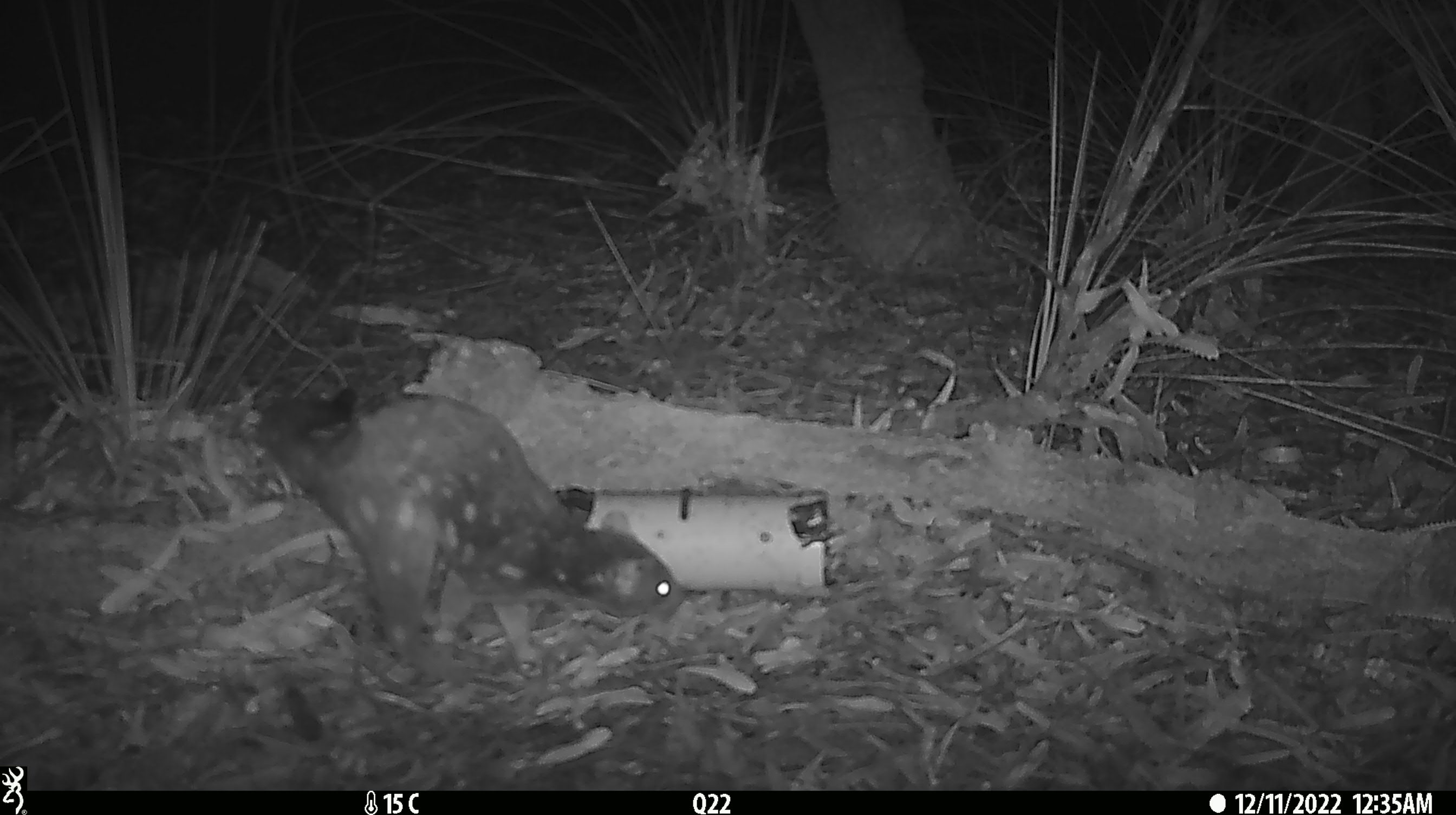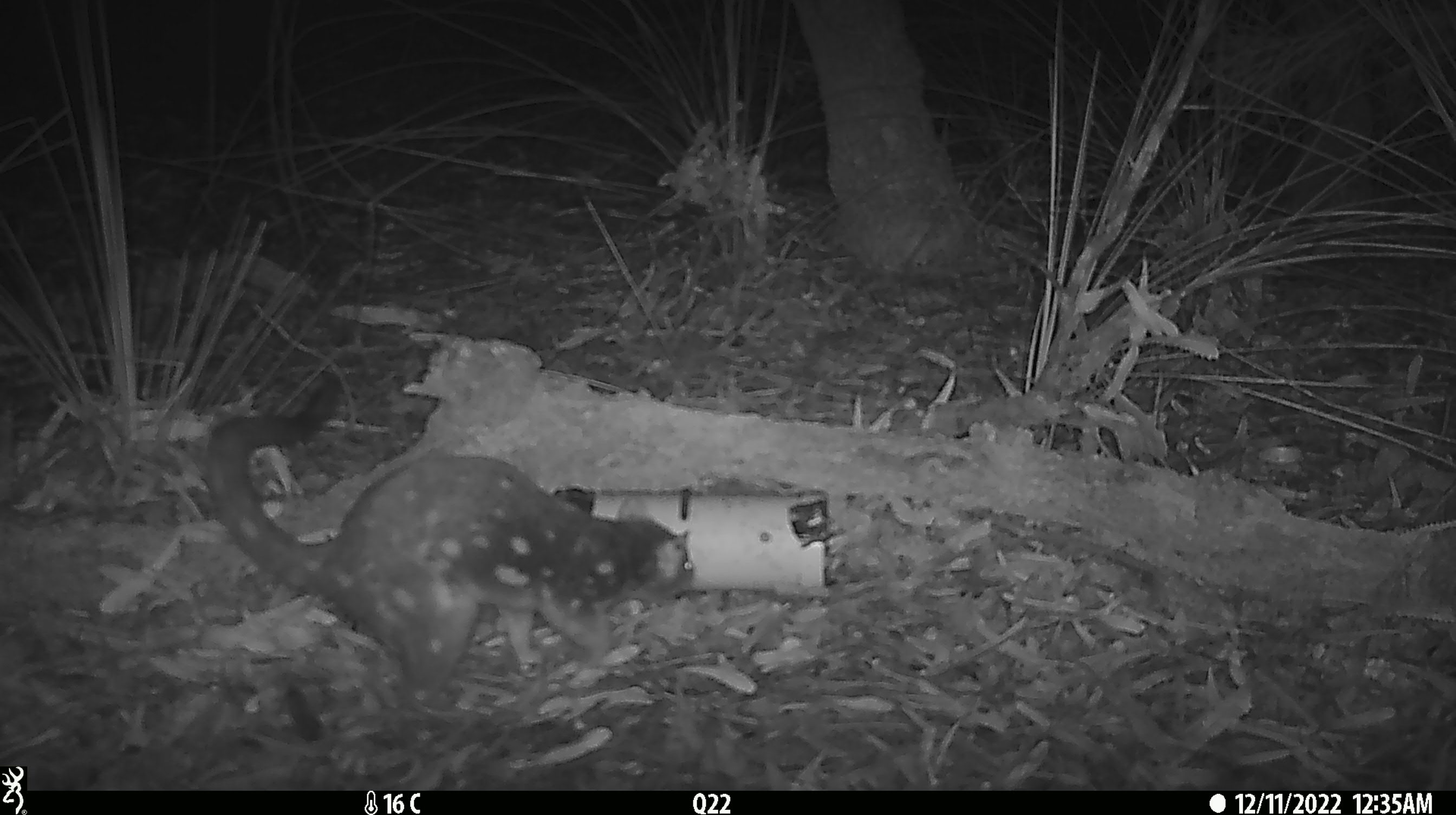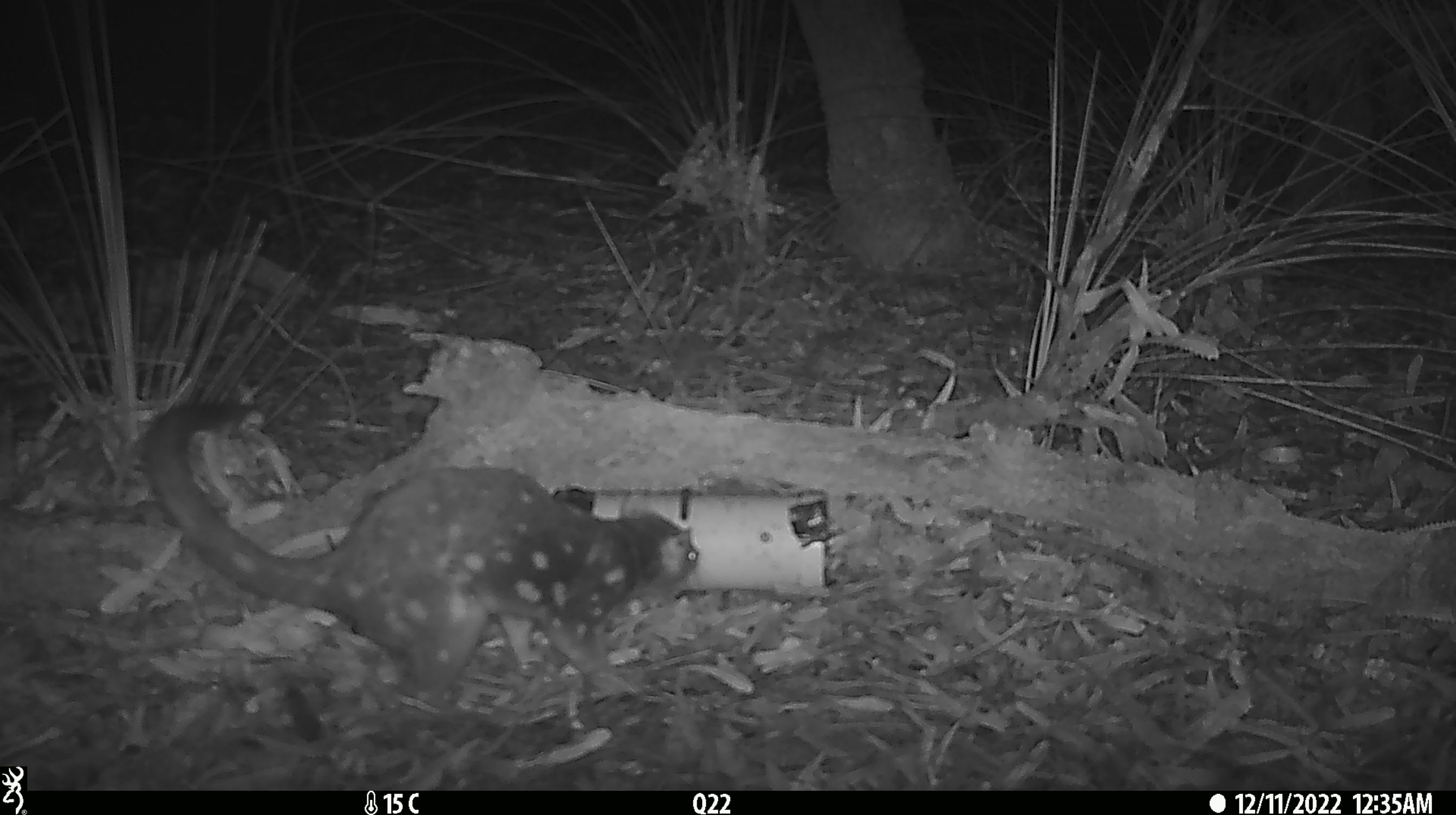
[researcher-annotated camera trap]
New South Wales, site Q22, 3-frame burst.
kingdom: Animalia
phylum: Chordata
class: Mammalia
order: Dasyuromorphia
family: Dasyuridae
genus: Dasyurus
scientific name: Dasyurus maculatus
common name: spotted-tailed quoll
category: quoll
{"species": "quoll (spotted-tailed quoll) (Dasyurus maculatus)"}